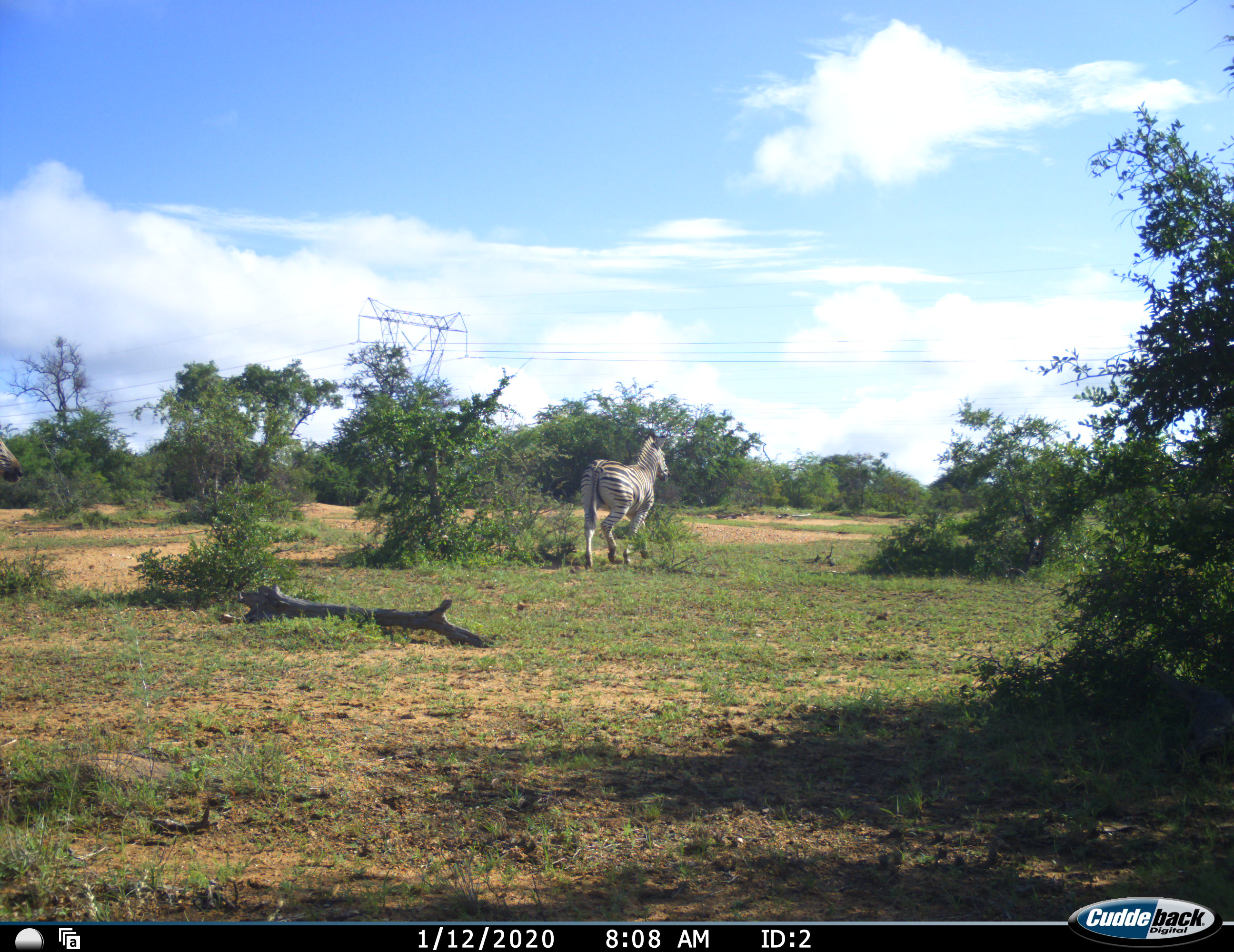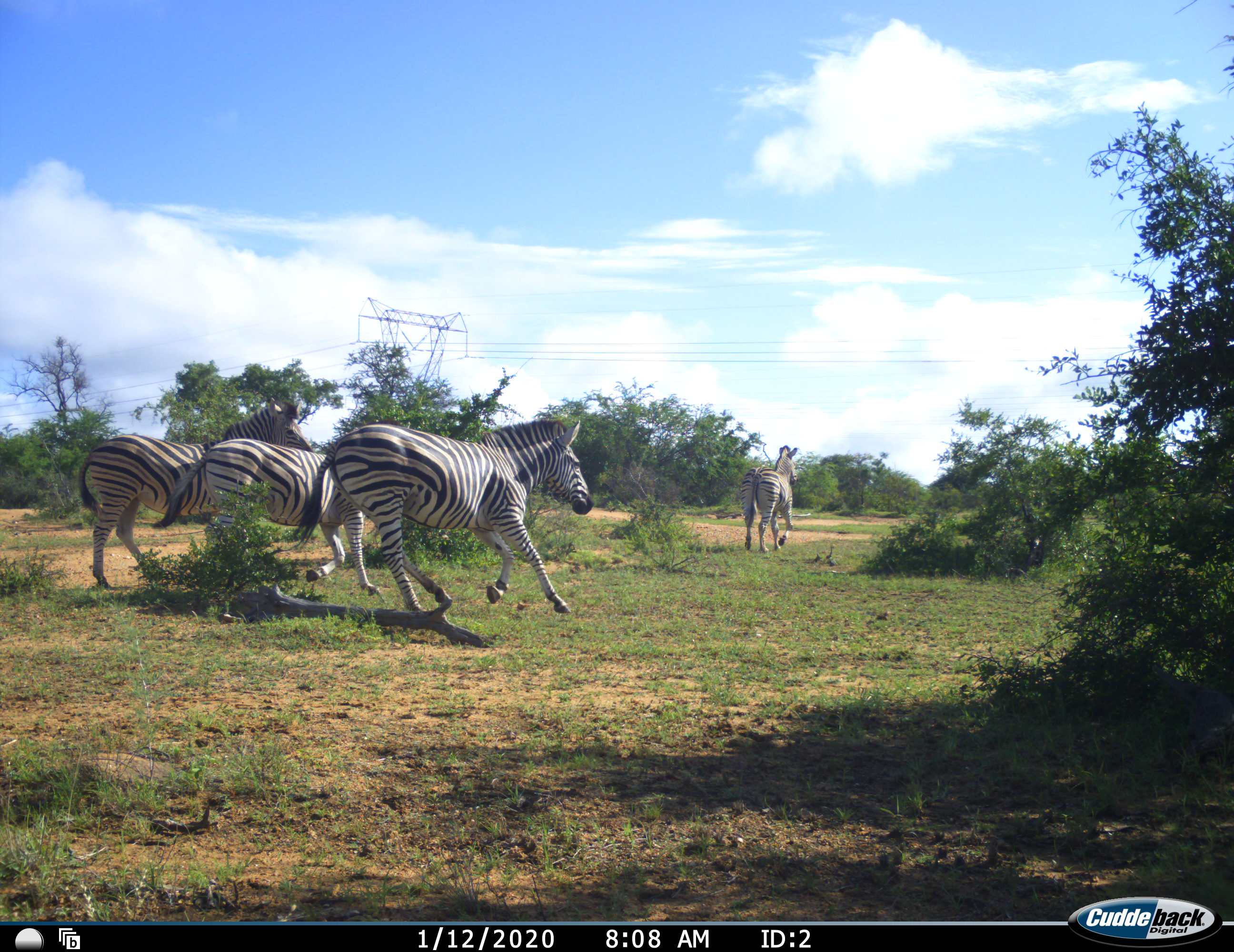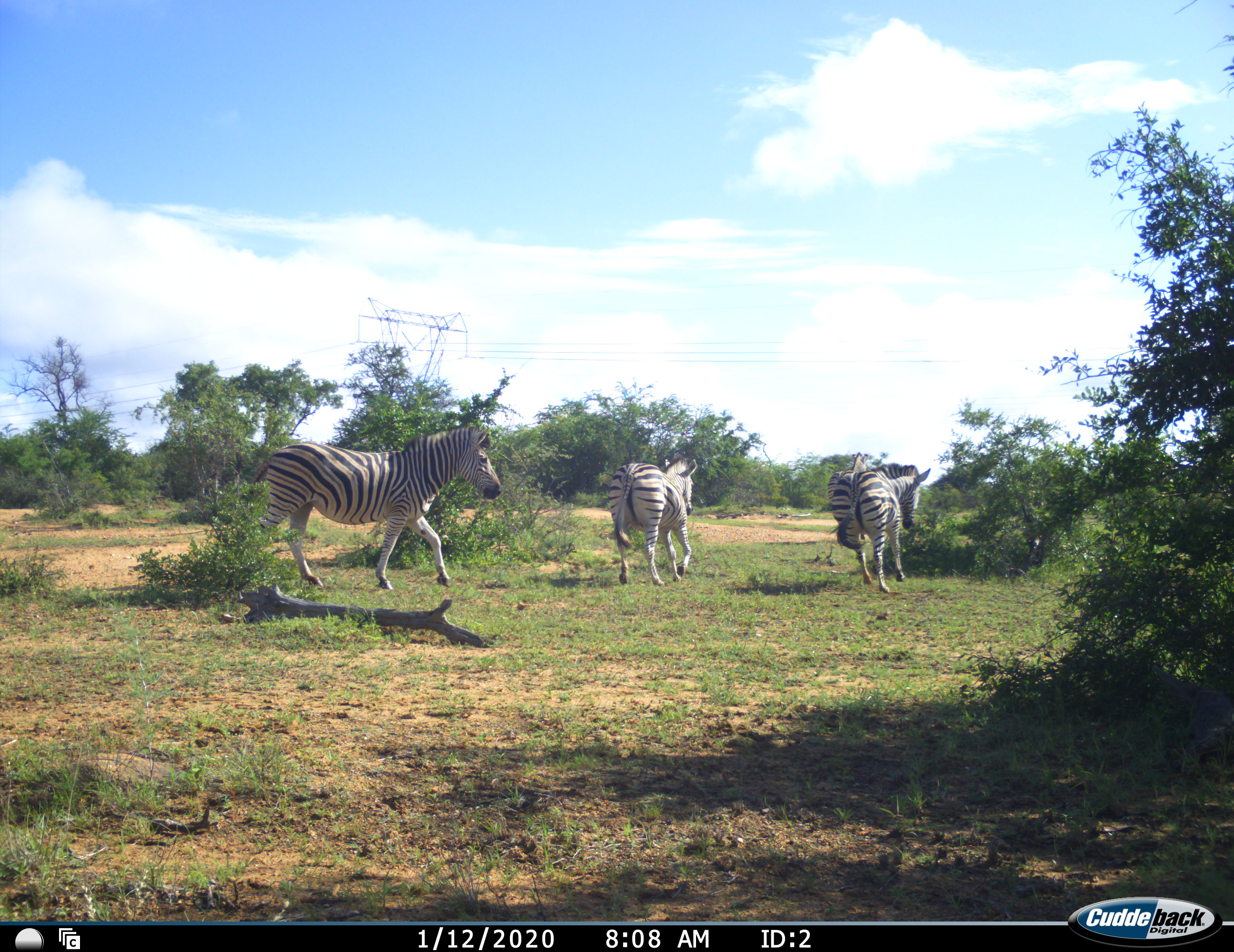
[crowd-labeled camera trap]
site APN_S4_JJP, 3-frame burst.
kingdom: Animalia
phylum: Chordata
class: Mammalia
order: Perissodactyla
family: Equidae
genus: Equus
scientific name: Equus quagga burchellii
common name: burchell's zebra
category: zebraburchells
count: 4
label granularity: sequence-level